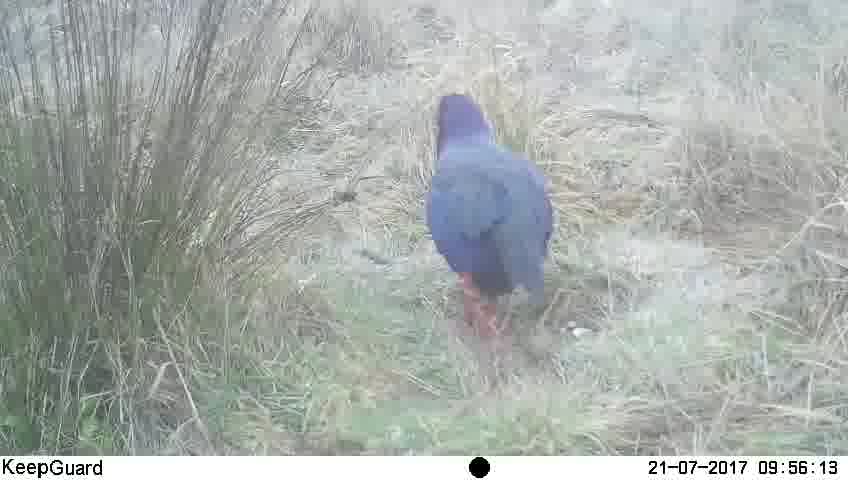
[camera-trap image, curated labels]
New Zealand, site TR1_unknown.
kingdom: Animalia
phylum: Chordata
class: Aves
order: Gruiformes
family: Rallidae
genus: Porphyrio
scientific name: Porphyrio mantelli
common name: takahe